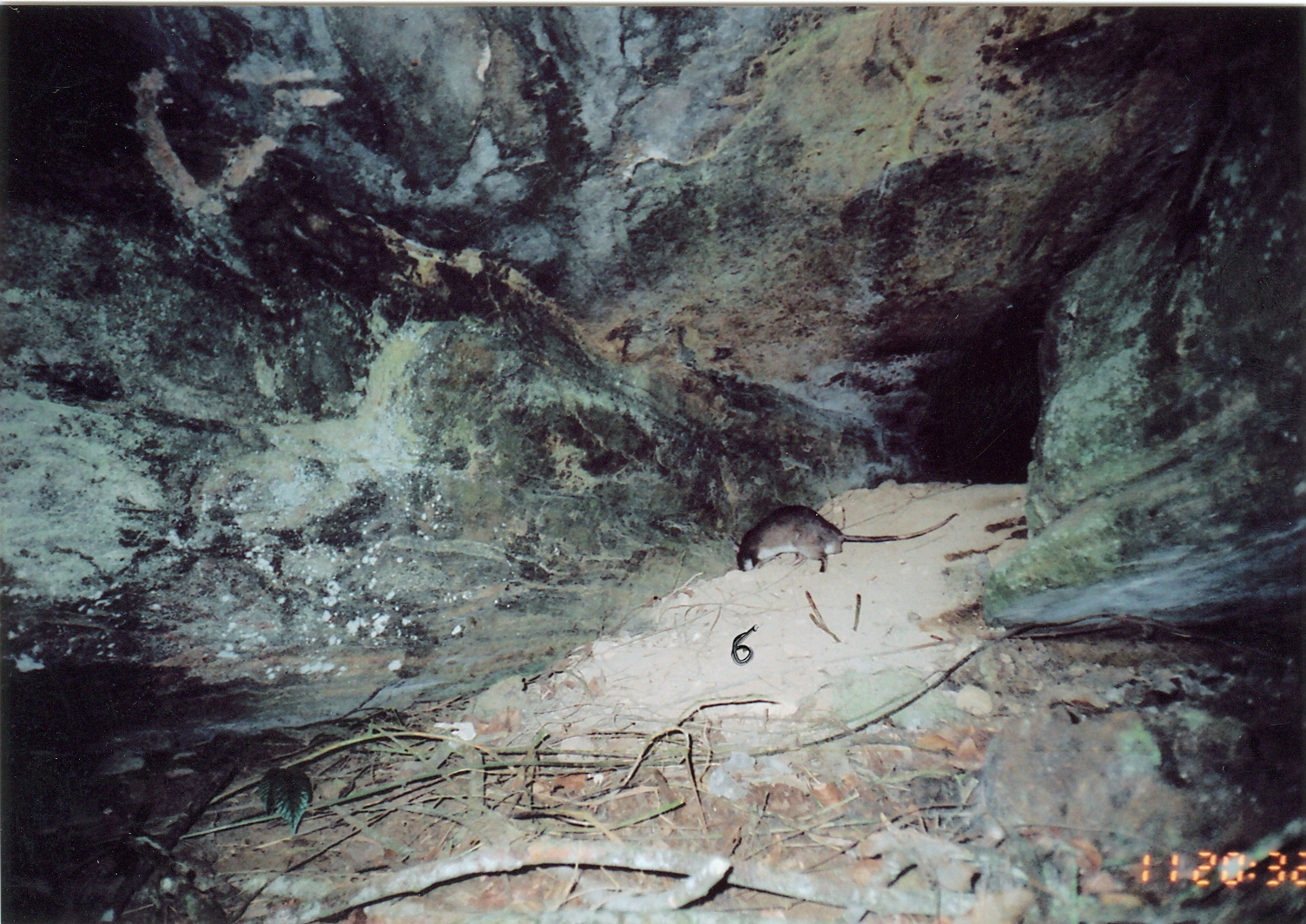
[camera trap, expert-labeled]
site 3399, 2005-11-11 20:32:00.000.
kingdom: Animalia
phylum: Chordata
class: Mammalia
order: Rodentia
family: Nesomyidae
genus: Cricetomys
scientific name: Cricetomys gambianus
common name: african giant pouched rat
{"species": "Cricetomys gambianus (african giant pouched rat)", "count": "1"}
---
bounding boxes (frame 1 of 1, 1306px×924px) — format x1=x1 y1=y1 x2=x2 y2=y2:
cricetomys gambianus: x1=734 y1=502 x2=958 y2=574